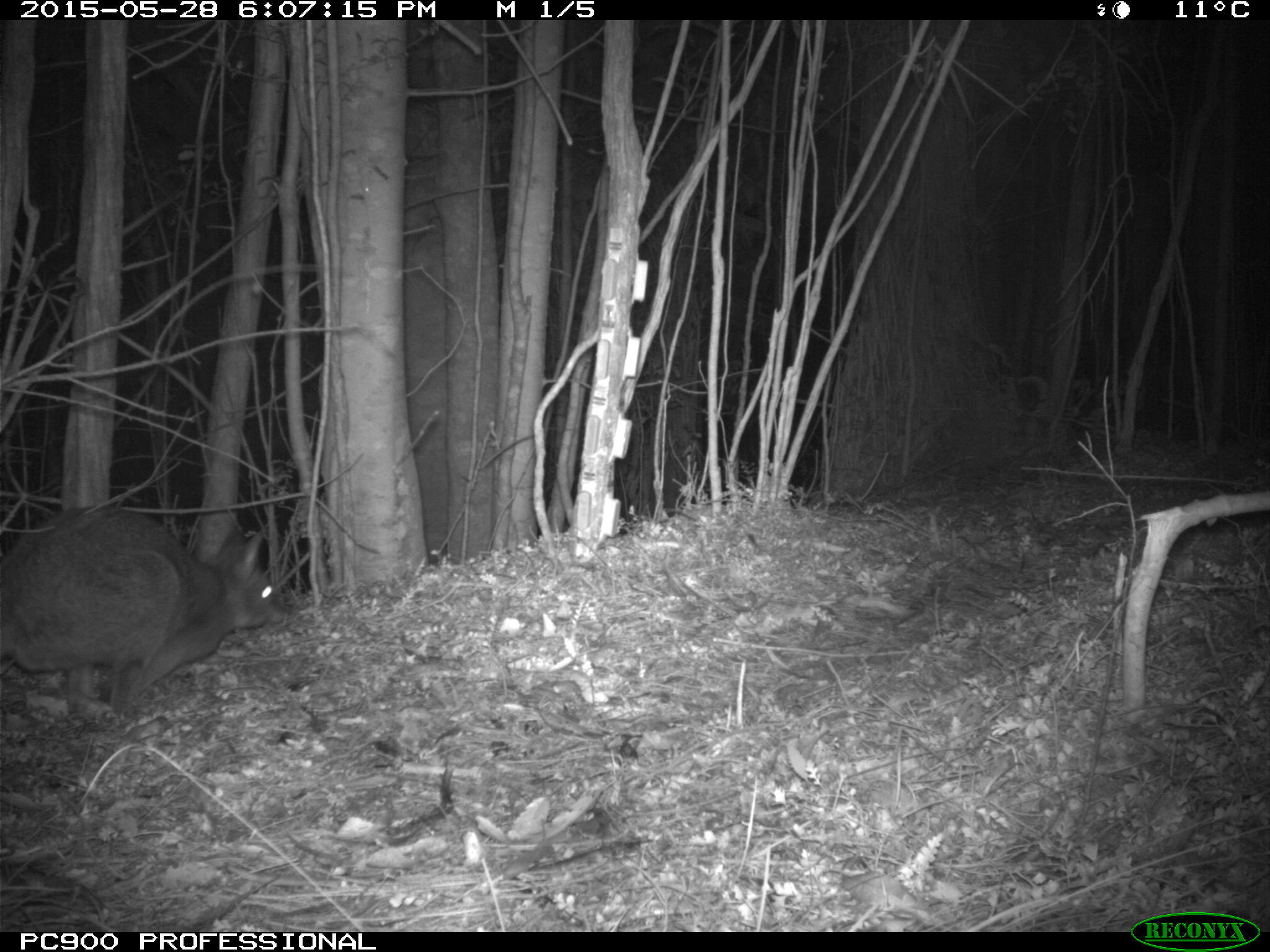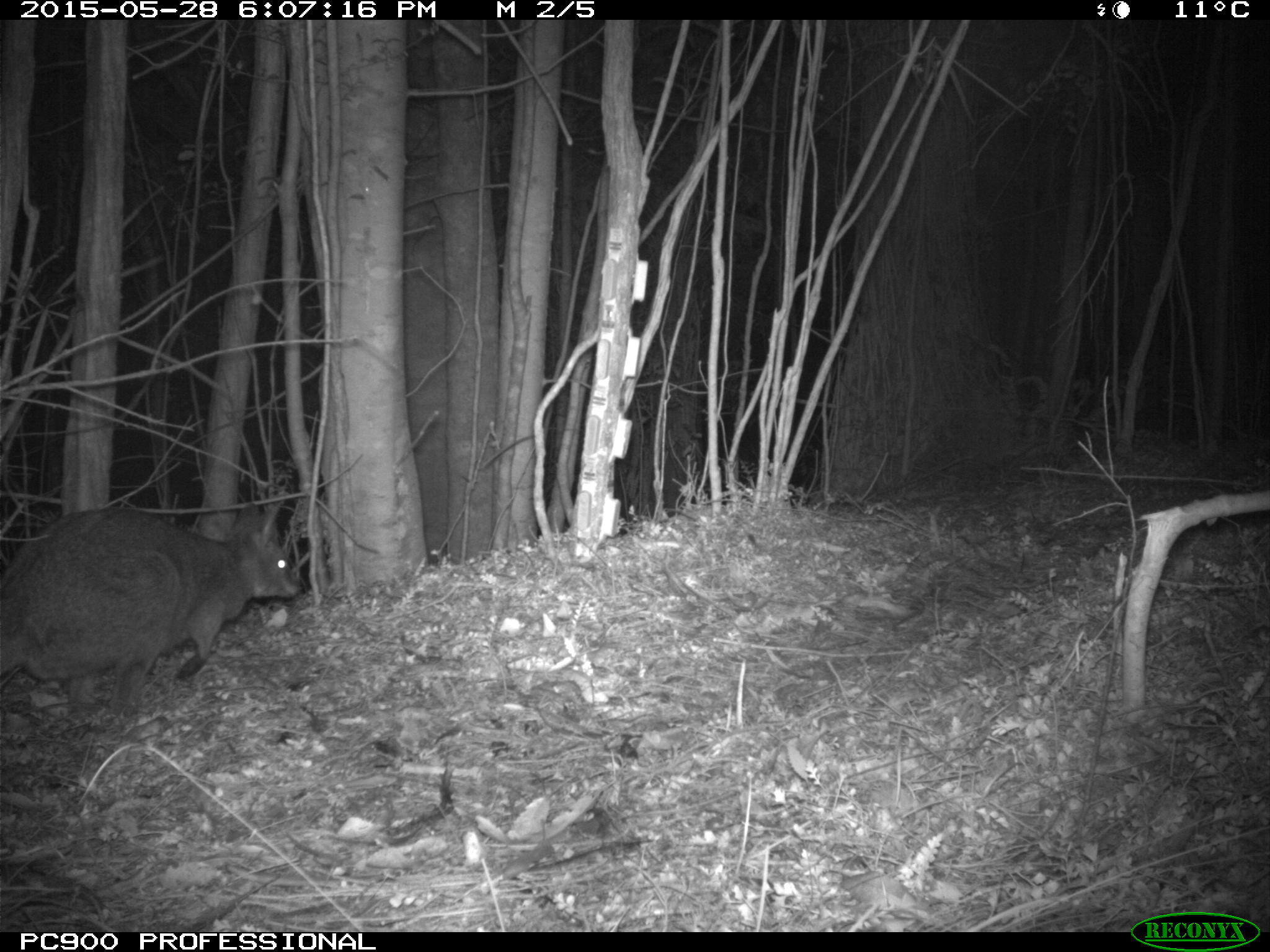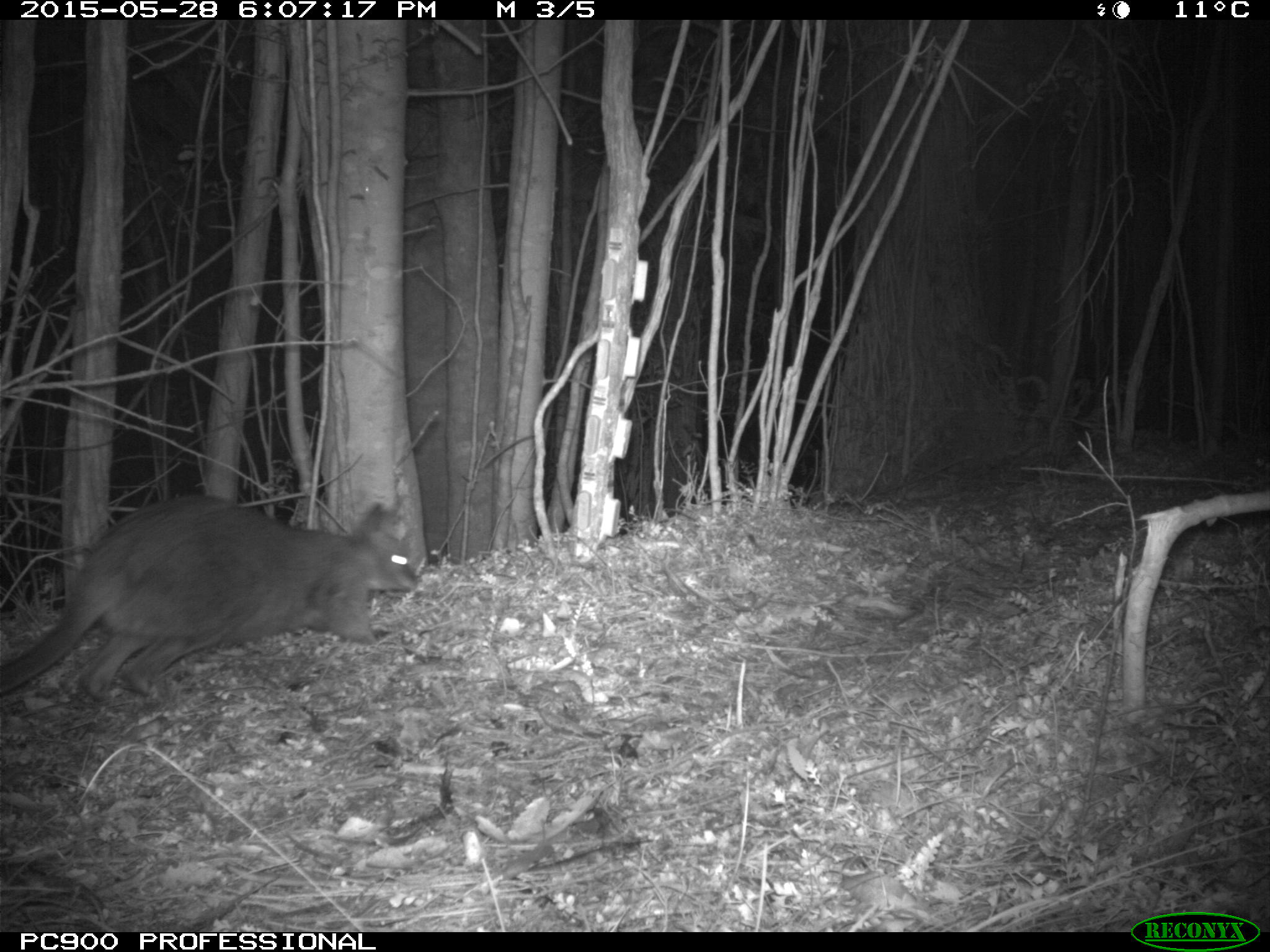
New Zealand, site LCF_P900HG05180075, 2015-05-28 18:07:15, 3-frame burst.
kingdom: Animalia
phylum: Chordata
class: Mammalia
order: Diprotodontia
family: Macropodidae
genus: Notamacropus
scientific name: Notamacropus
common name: wallaby